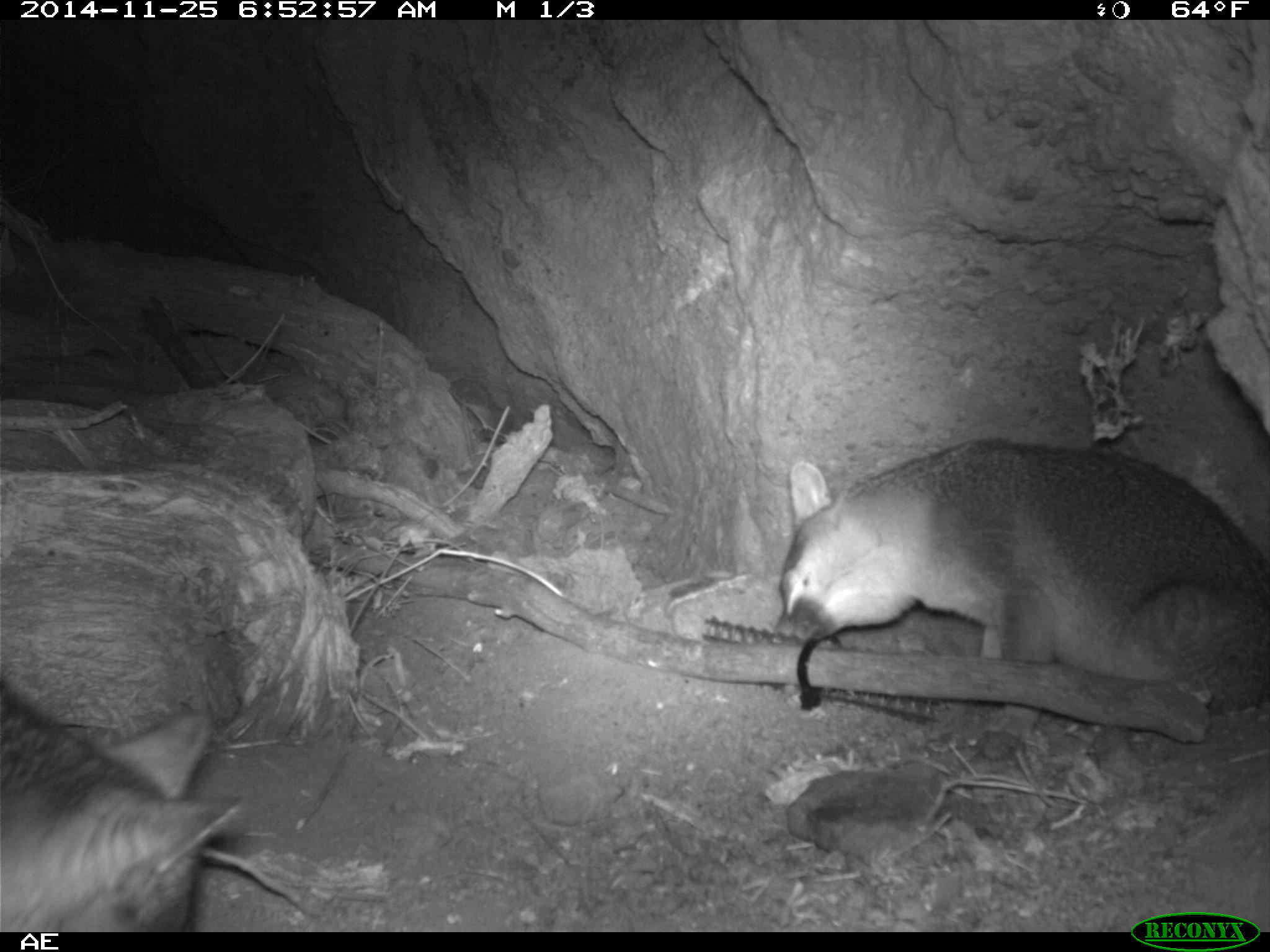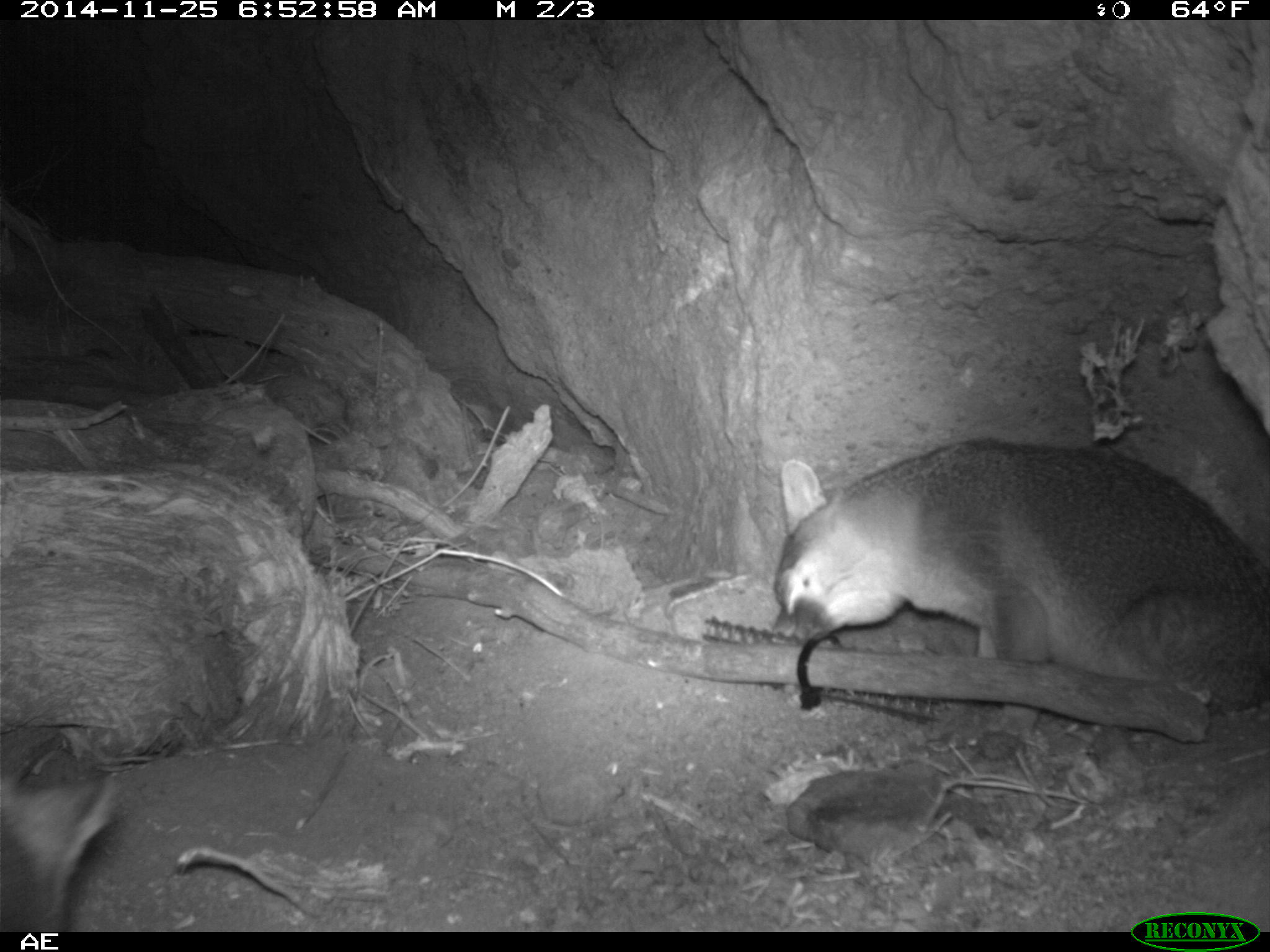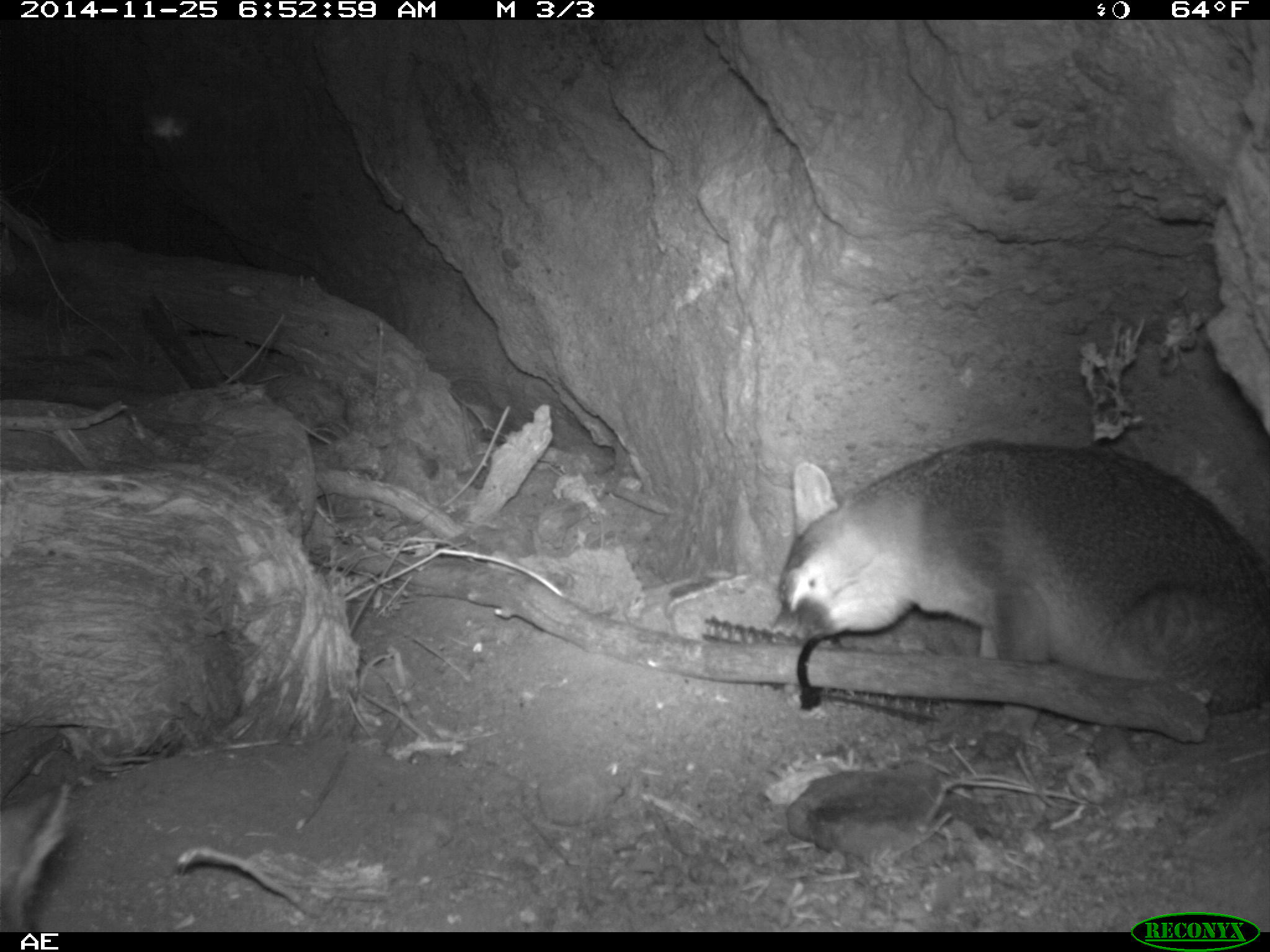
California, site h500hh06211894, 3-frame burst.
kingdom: Animalia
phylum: Chordata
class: Mammalia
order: Carnivora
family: Canidae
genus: Urocyon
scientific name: Urocyon littoralis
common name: island fox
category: fox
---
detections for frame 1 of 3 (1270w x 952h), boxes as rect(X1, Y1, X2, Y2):
fox: rect(776, 436, 1269, 748); rect(0, 674, 245, 929)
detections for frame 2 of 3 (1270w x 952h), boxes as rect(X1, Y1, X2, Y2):
fox: rect(771, 437, 1269, 736); rect(0, 772, 124, 930)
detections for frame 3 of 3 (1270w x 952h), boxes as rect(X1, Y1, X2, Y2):
fox: rect(765, 441, 1269, 716); rect(0, 729, 81, 932)